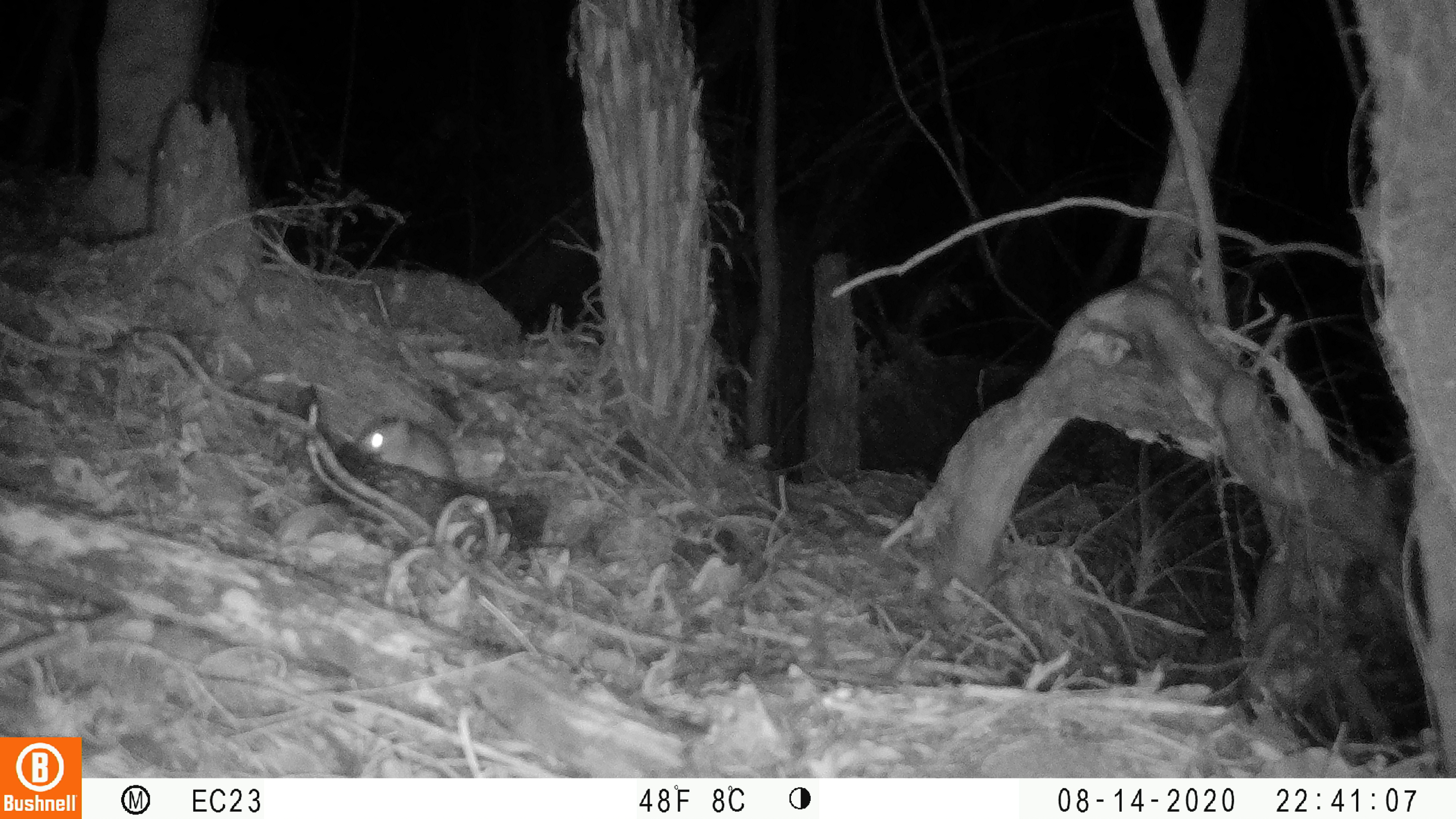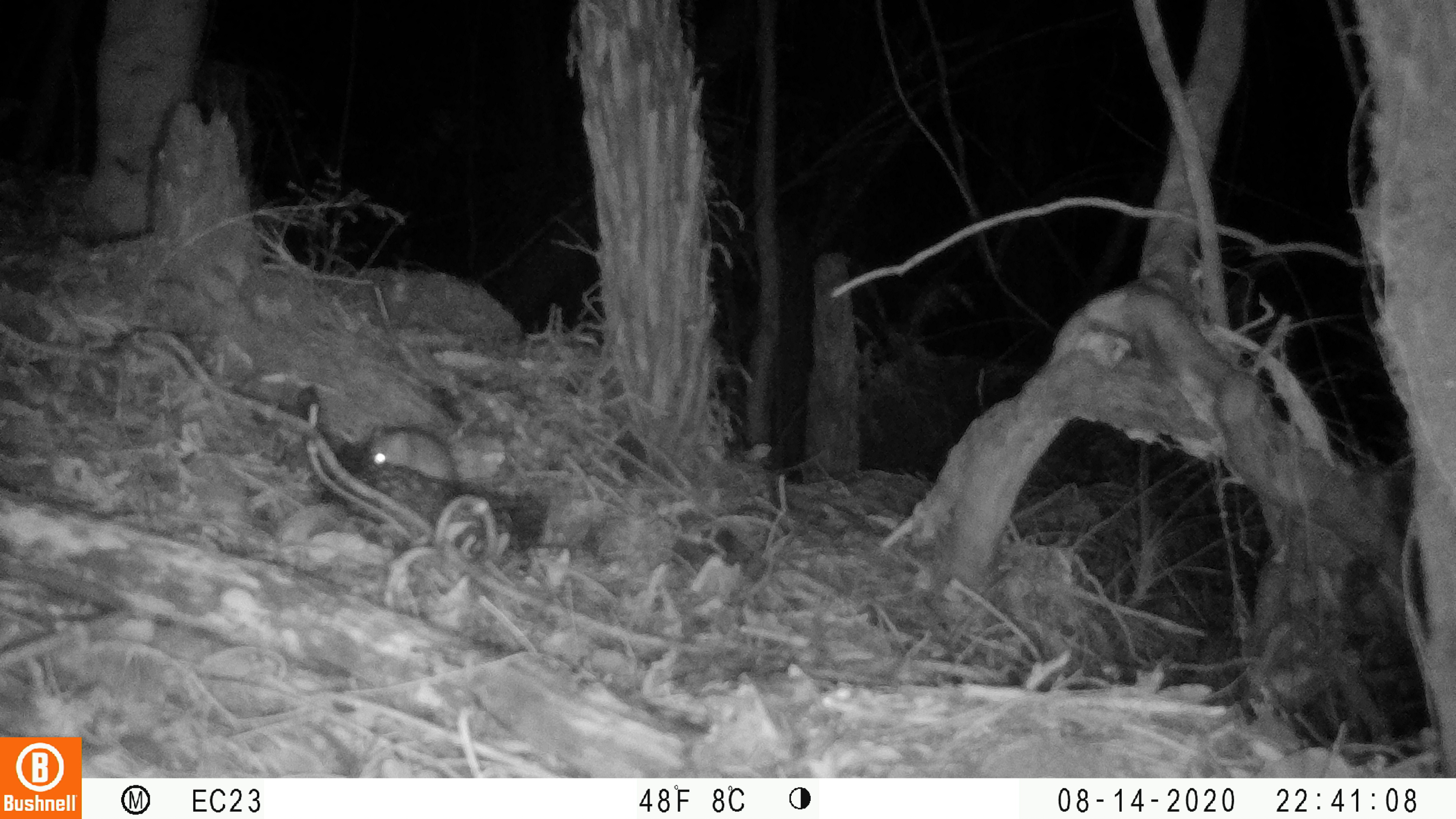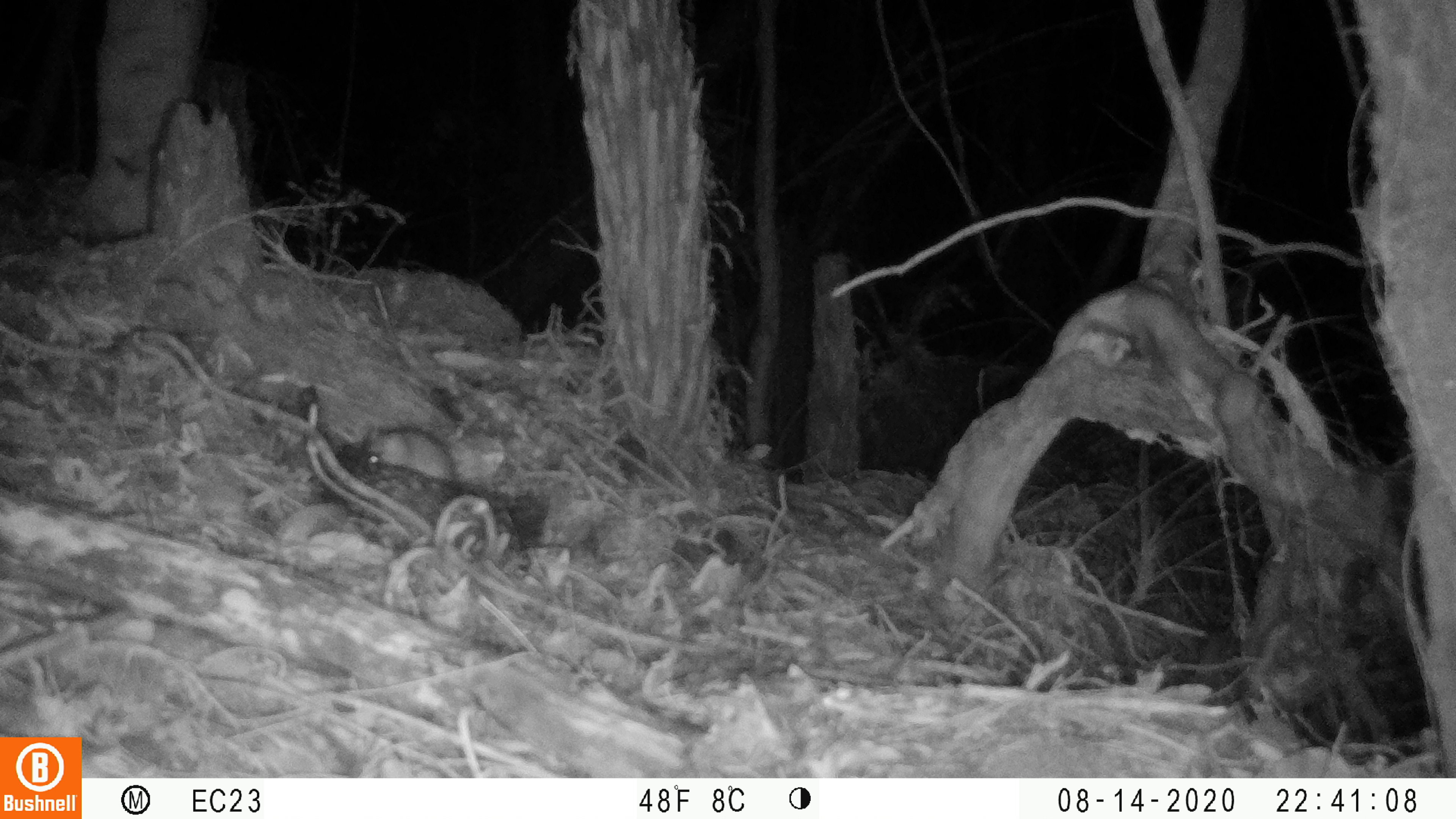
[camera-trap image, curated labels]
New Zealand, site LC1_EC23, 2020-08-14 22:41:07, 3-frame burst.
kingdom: Animalia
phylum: Chordata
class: Mammalia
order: Rodentia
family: Muridae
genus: Rattus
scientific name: Rattus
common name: rat